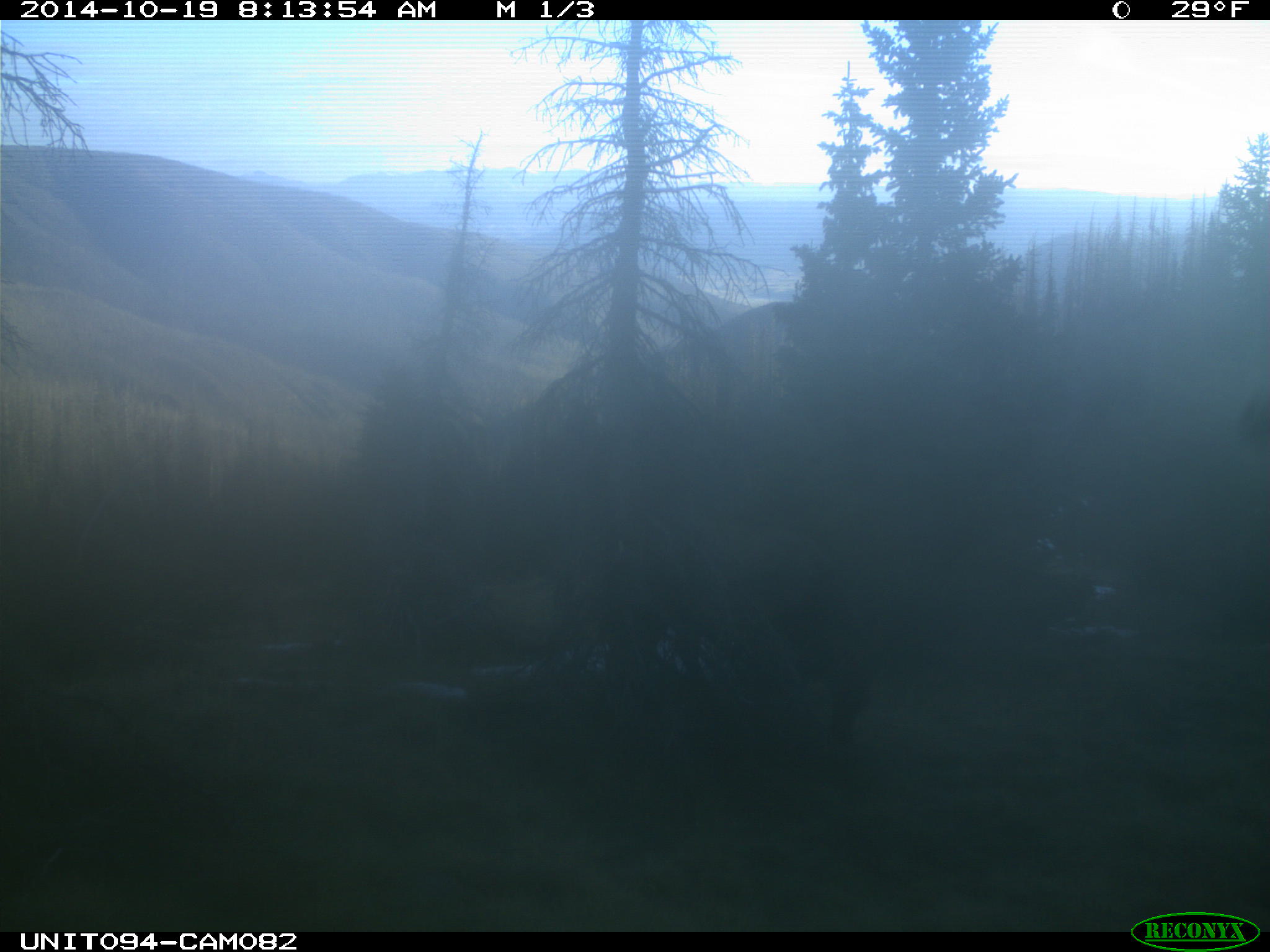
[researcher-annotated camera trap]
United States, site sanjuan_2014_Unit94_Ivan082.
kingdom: Animalia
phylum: Chordata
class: Mammalia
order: Artiodactyla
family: Cervidae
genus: Cervus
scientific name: Cervus elaphus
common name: red deer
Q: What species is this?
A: Cervus elaphus (red deer).